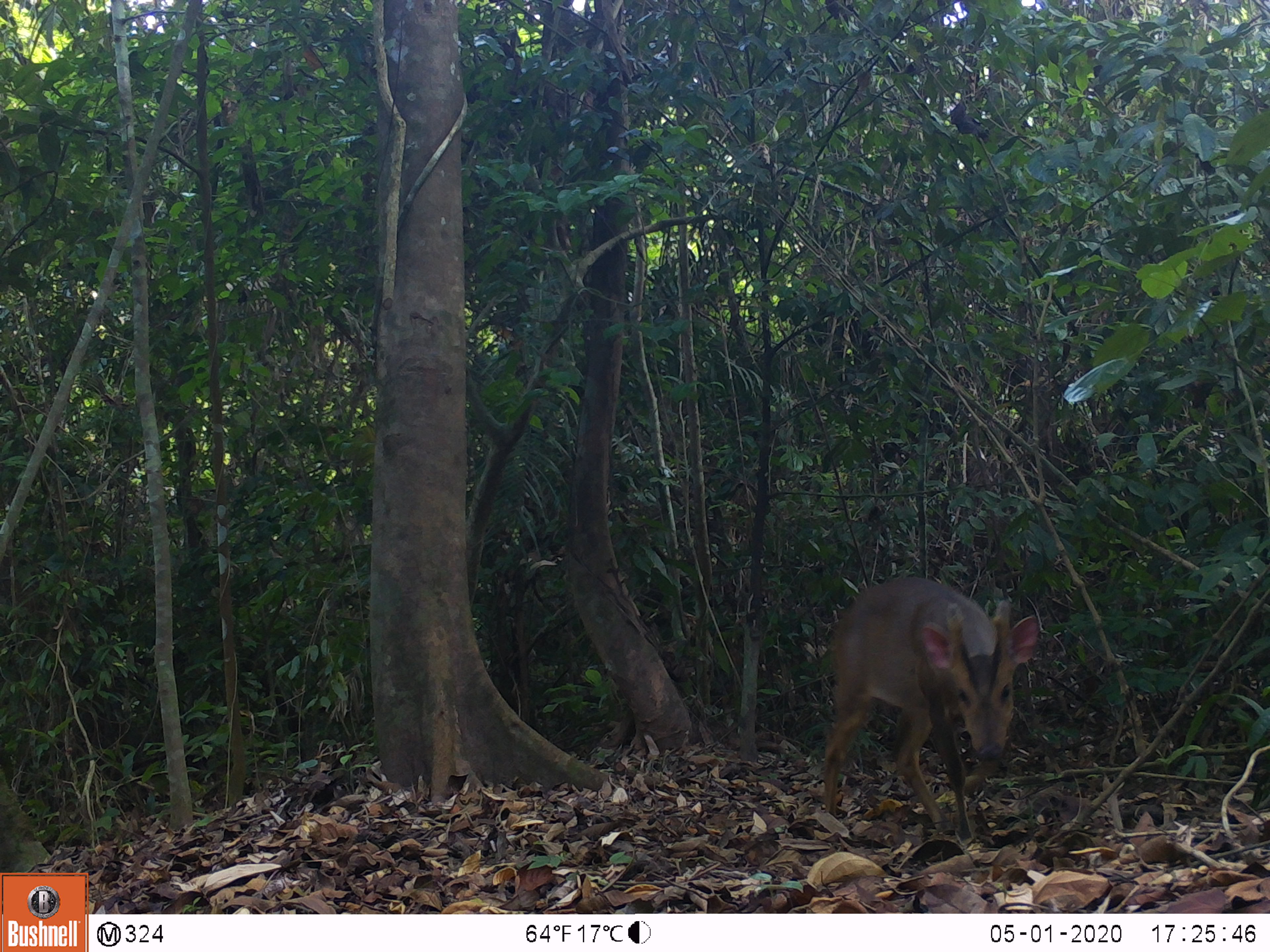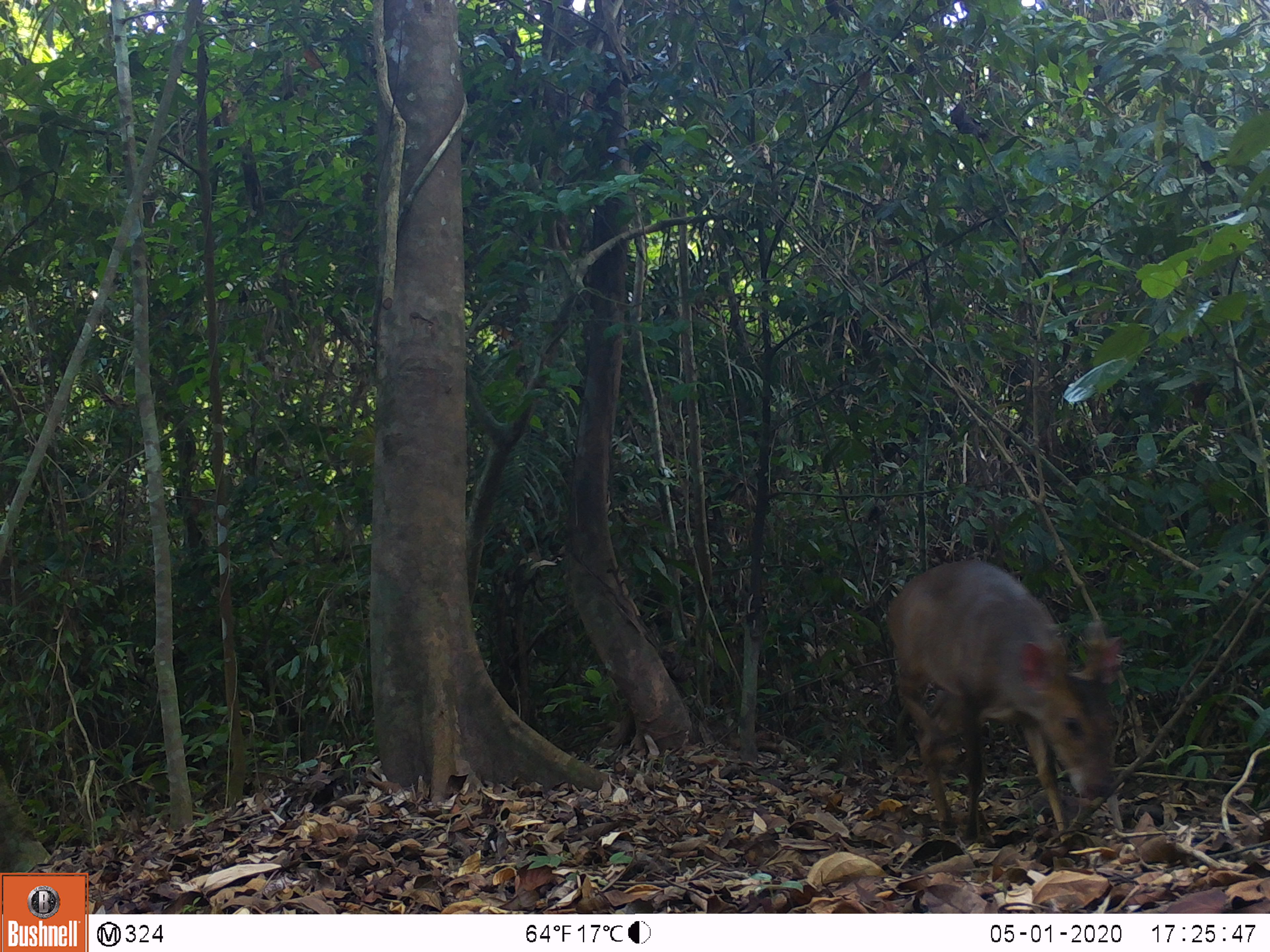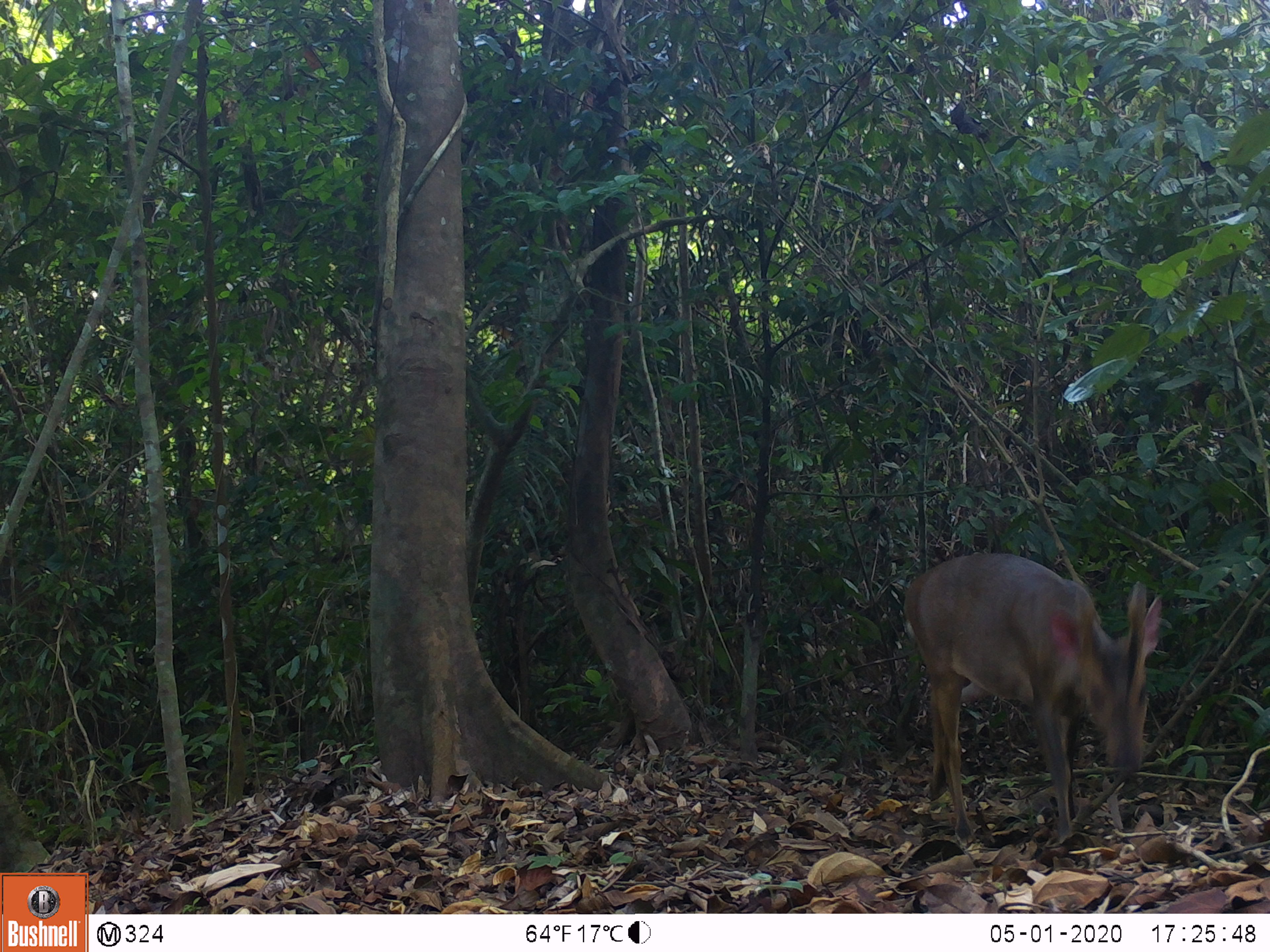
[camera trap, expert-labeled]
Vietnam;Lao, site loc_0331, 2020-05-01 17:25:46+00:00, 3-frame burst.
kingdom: Animalia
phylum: Chordata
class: Mammalia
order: Artiodactyla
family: Cervidae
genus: Muntiacus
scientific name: Muntiacus vuquangensis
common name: large-antlered muntjac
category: large antlered muntjac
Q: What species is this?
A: Large antlered muntjac (large-antlered muntjac) (Muntiacus vuquangensis).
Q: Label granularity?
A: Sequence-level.